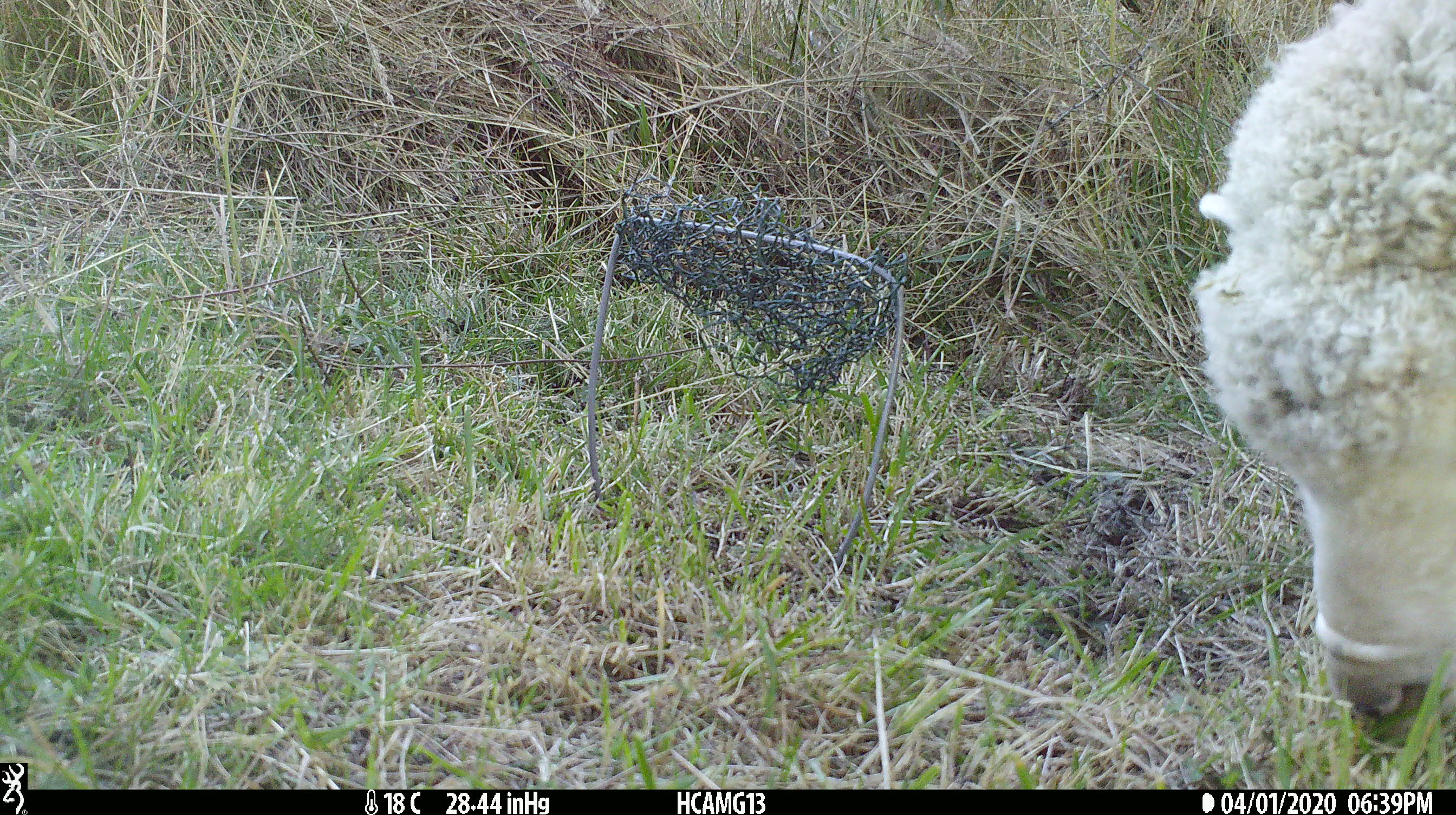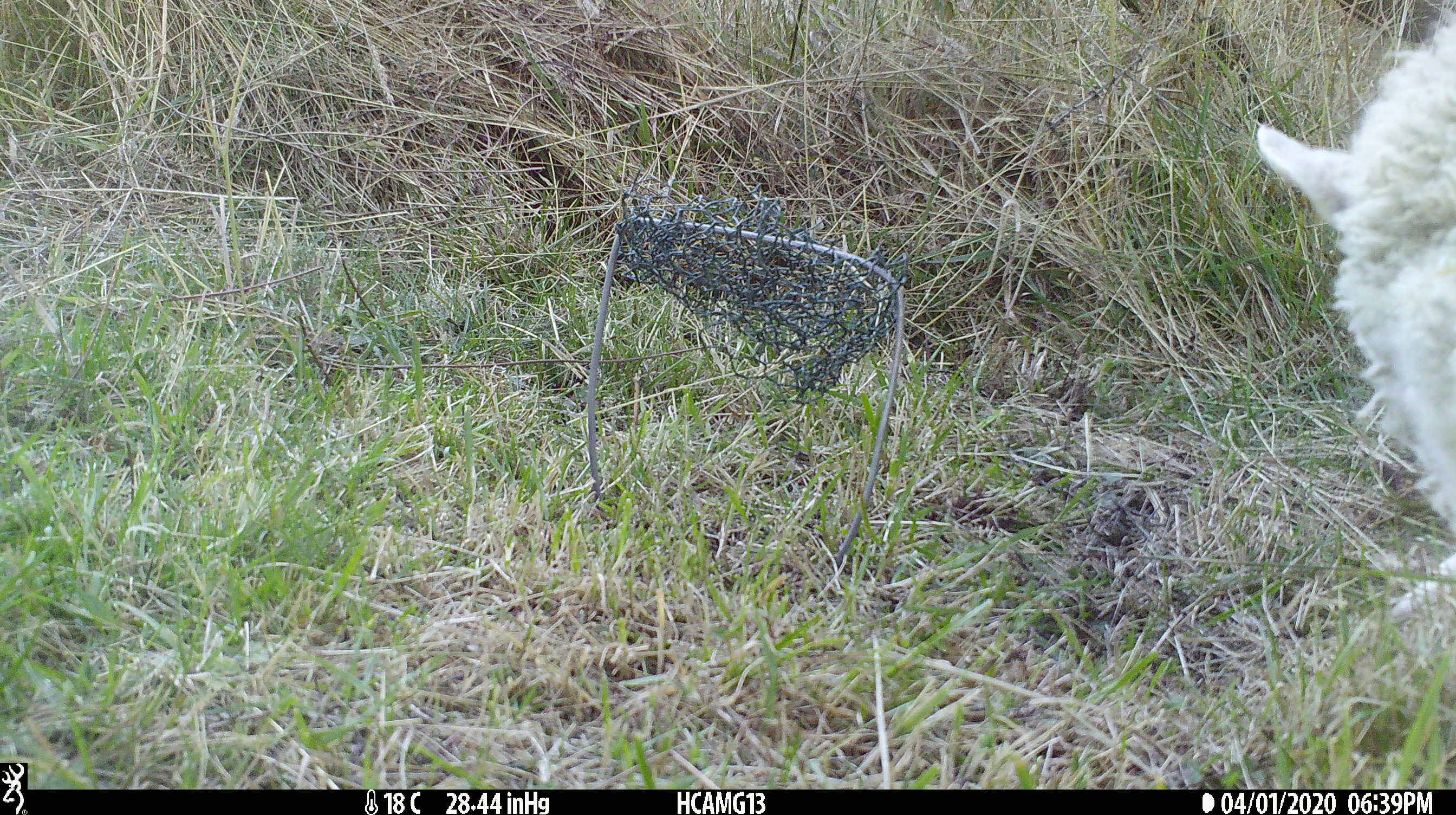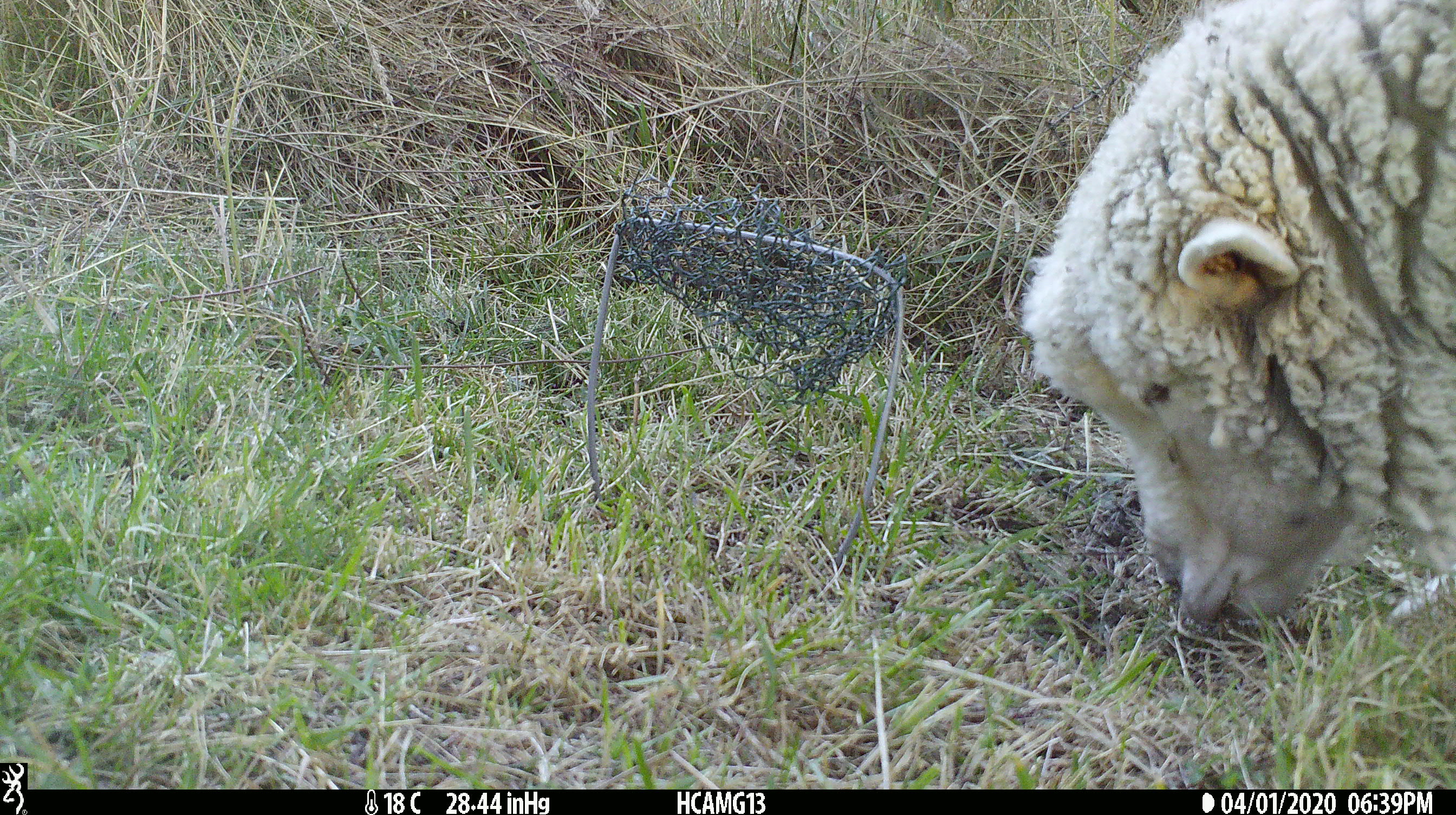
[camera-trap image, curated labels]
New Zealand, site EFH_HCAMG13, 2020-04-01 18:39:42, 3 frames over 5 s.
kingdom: Animalia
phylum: Chordata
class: Mammalia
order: Artiodactyla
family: Bovidae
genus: Ovis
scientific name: Ovis aries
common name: domestic sheep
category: sheep